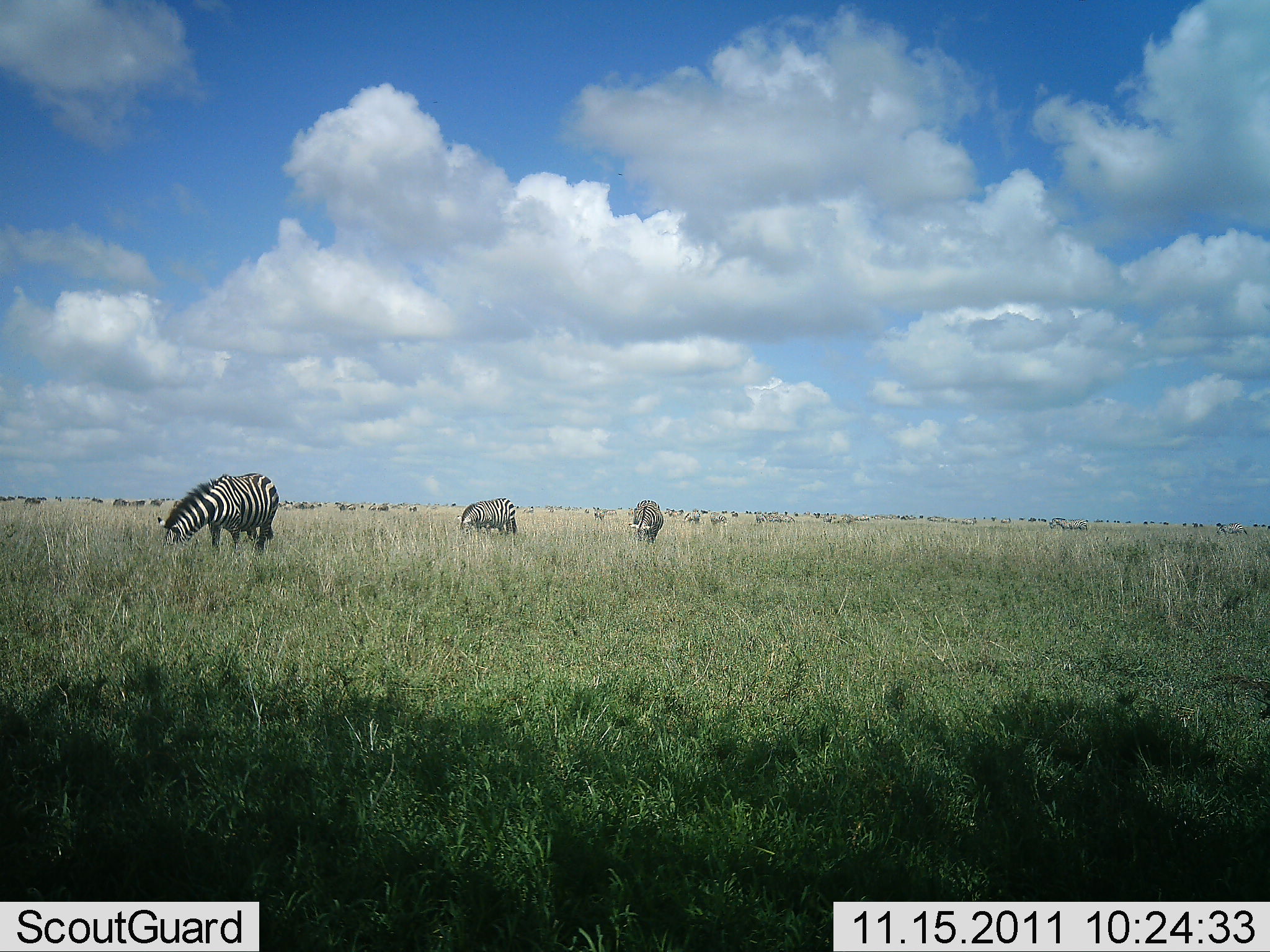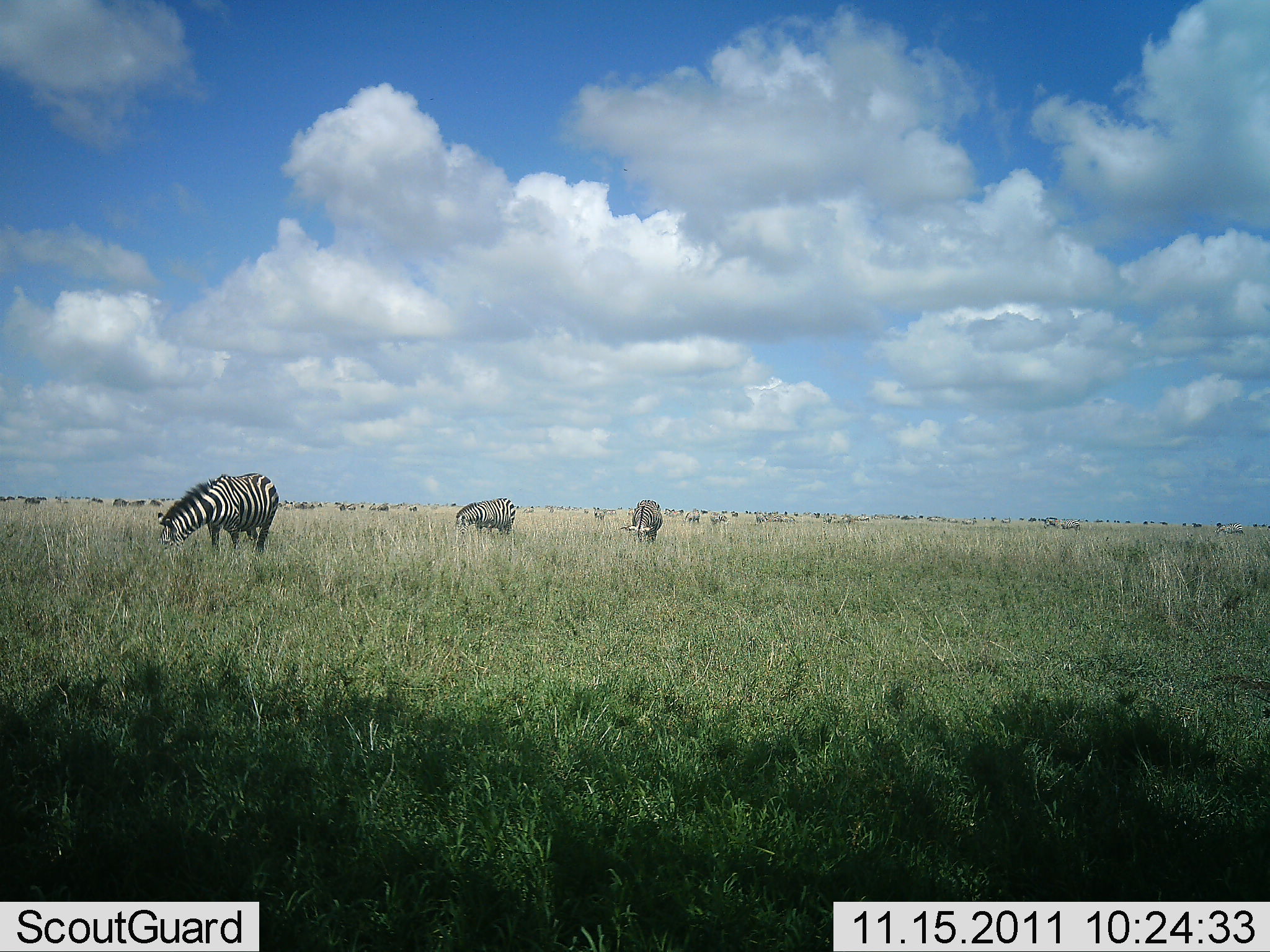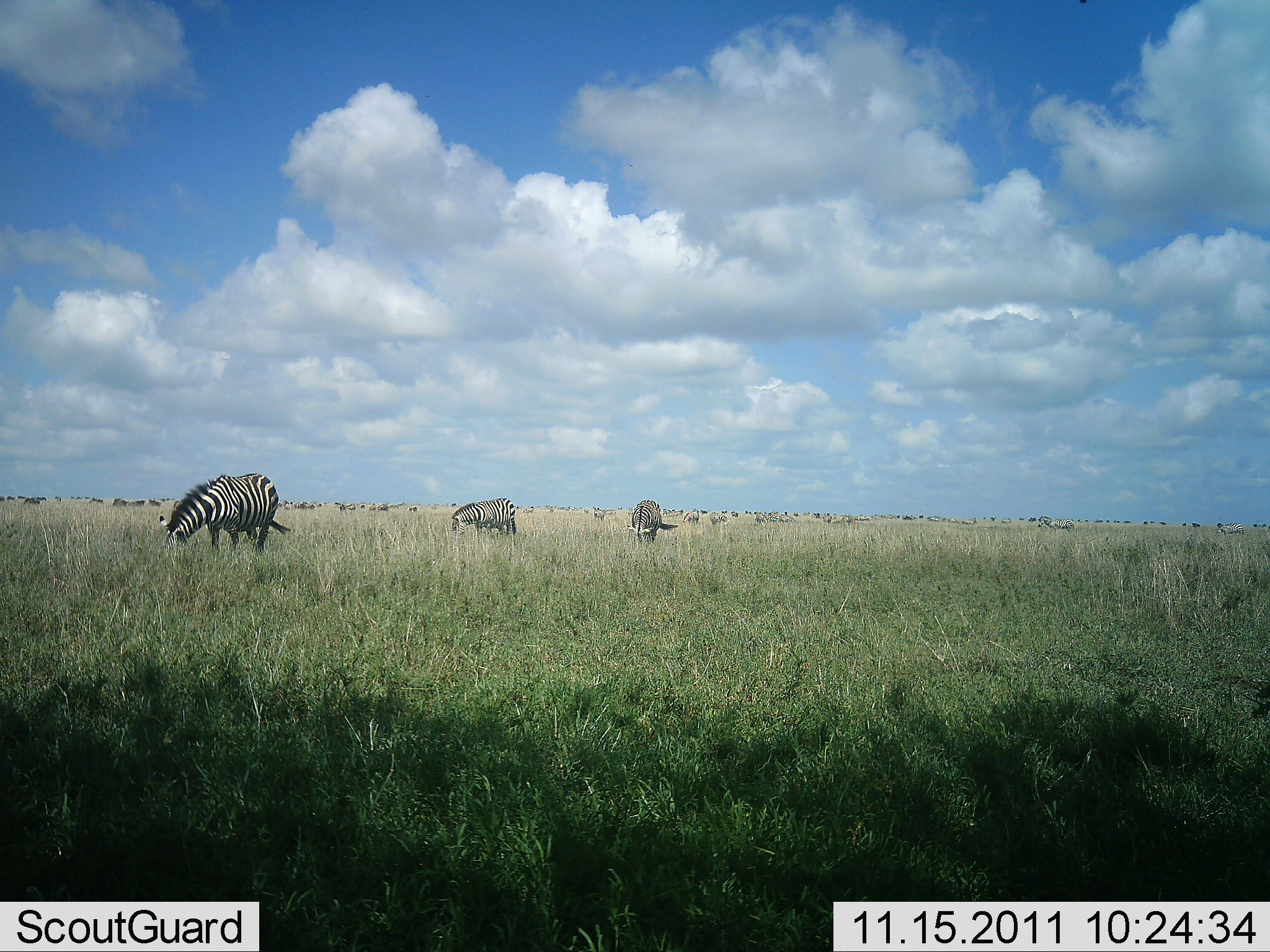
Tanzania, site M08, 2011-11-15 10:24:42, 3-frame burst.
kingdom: Animalia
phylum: Chordata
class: Mammalia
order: Perissodactyla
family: Equidae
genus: Equus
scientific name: Equus quagga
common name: plains zebra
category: zebra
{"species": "zebra (plains zebra) (Equus quagga)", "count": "3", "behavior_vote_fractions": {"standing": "18%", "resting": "0%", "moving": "9%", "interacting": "0%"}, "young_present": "0%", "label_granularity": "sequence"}